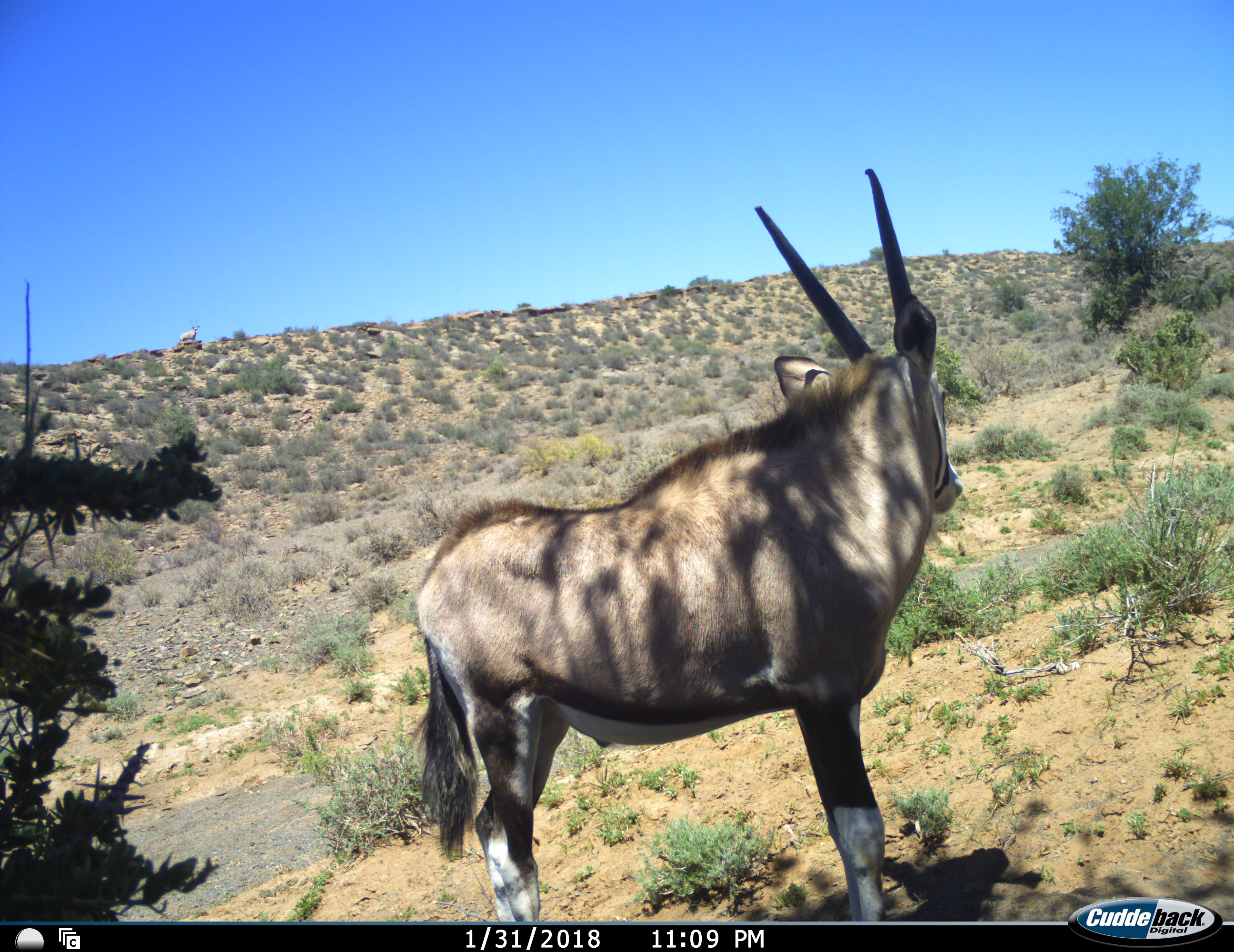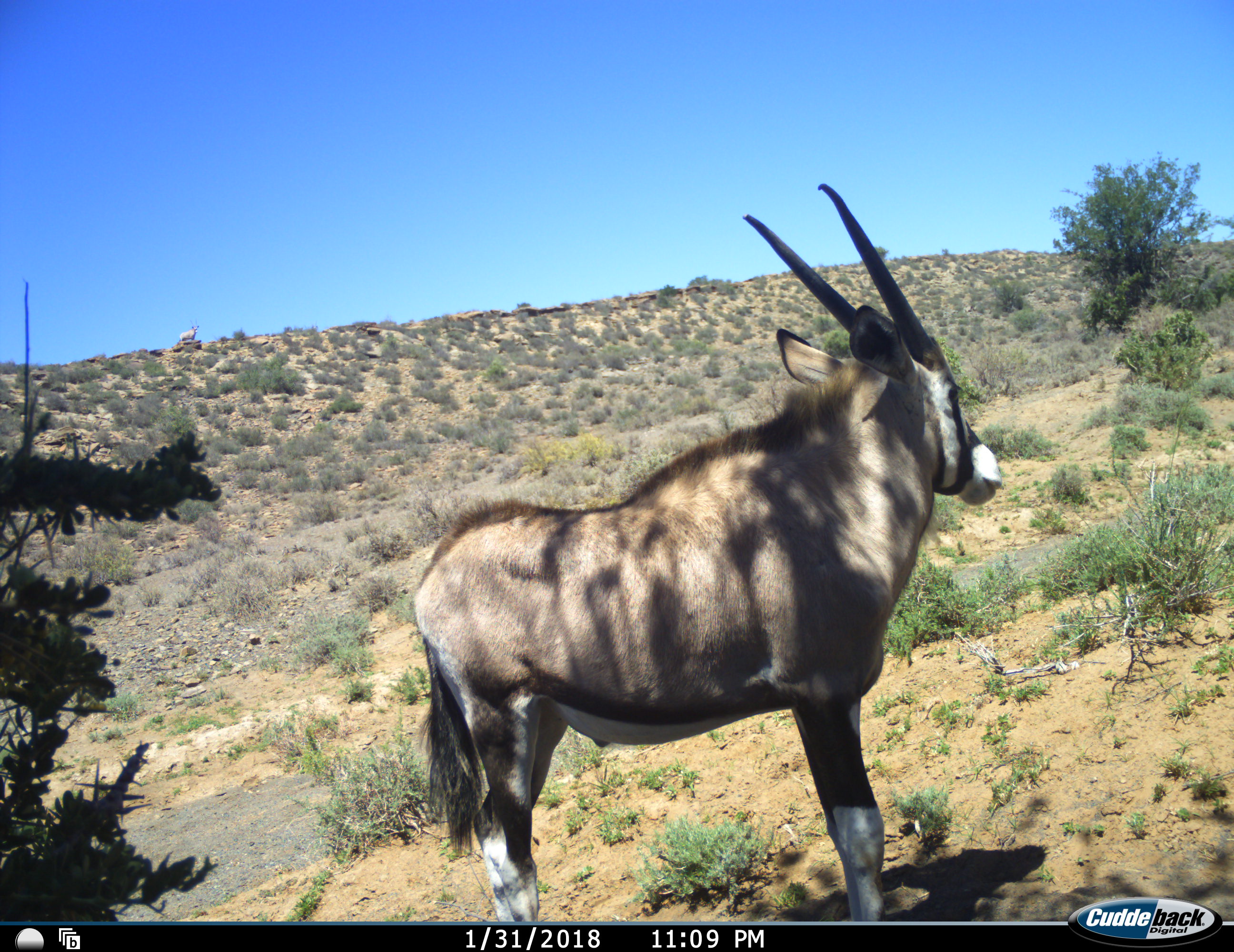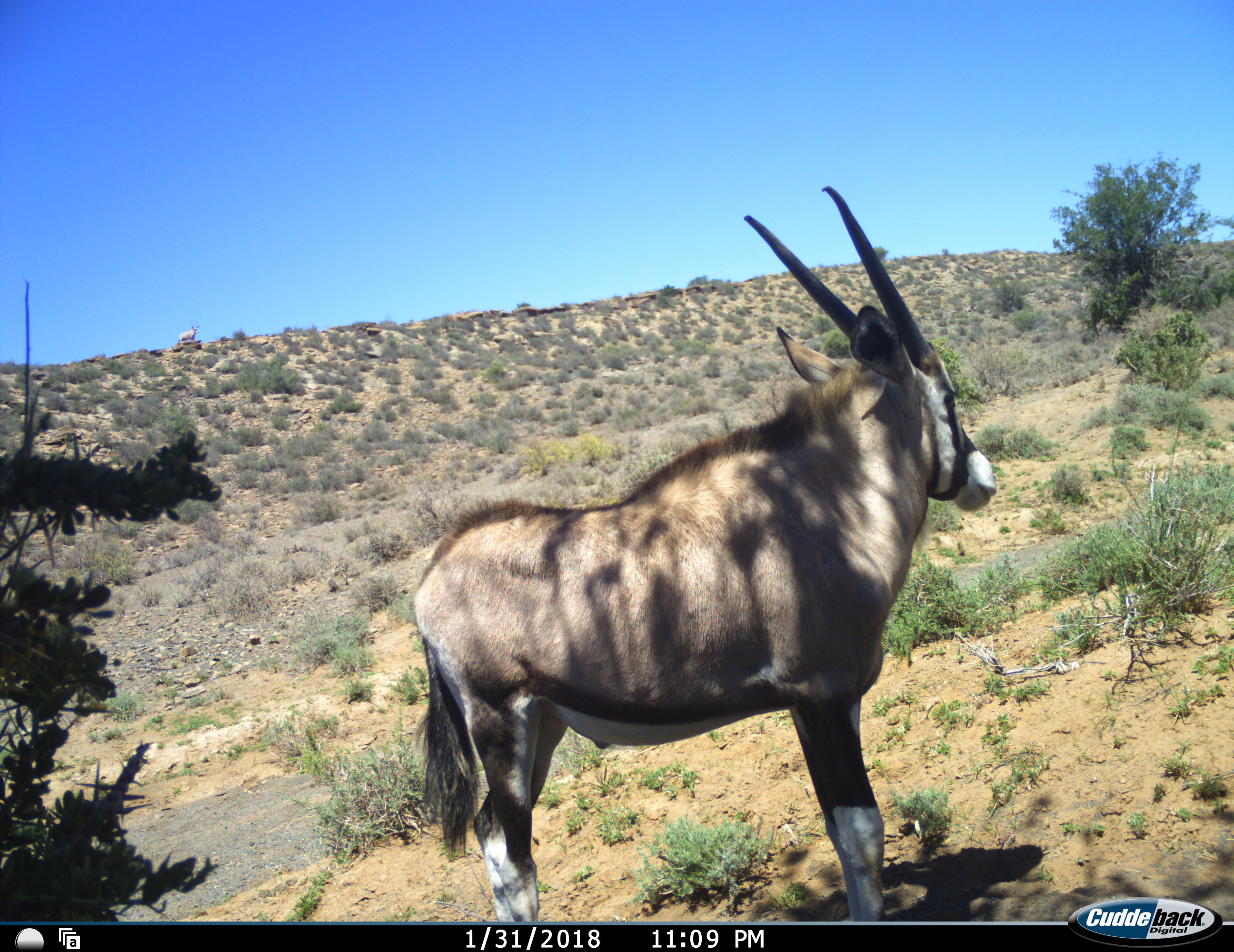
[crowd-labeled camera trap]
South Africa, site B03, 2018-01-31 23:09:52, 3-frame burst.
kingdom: Animalia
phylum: Chordata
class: Mammalia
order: Artiodactyla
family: Bovidae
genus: Oryx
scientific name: Oryx gazella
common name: gemsbok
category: gemsbokoryx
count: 1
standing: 100%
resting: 0%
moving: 0%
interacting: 0%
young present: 20%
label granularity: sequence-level